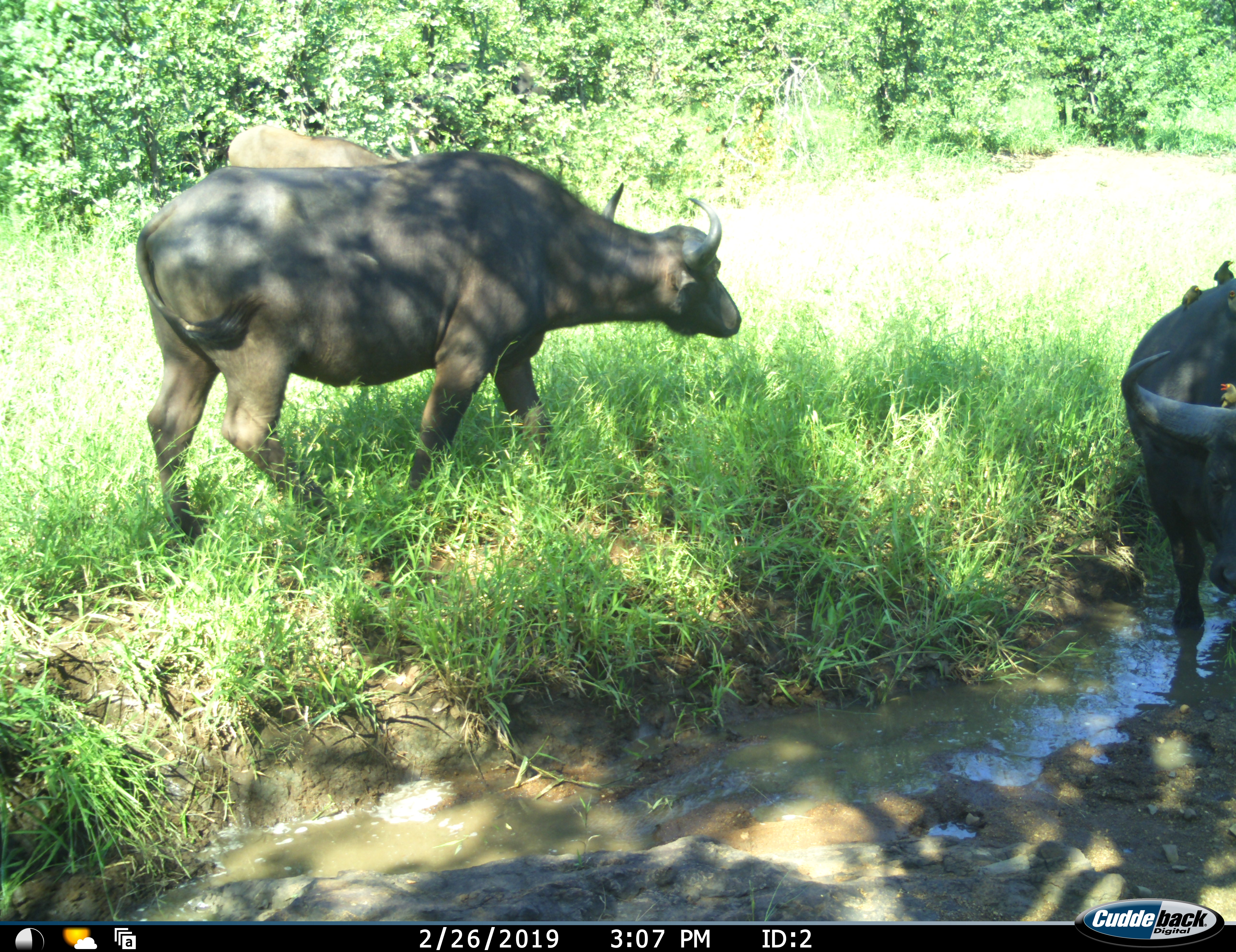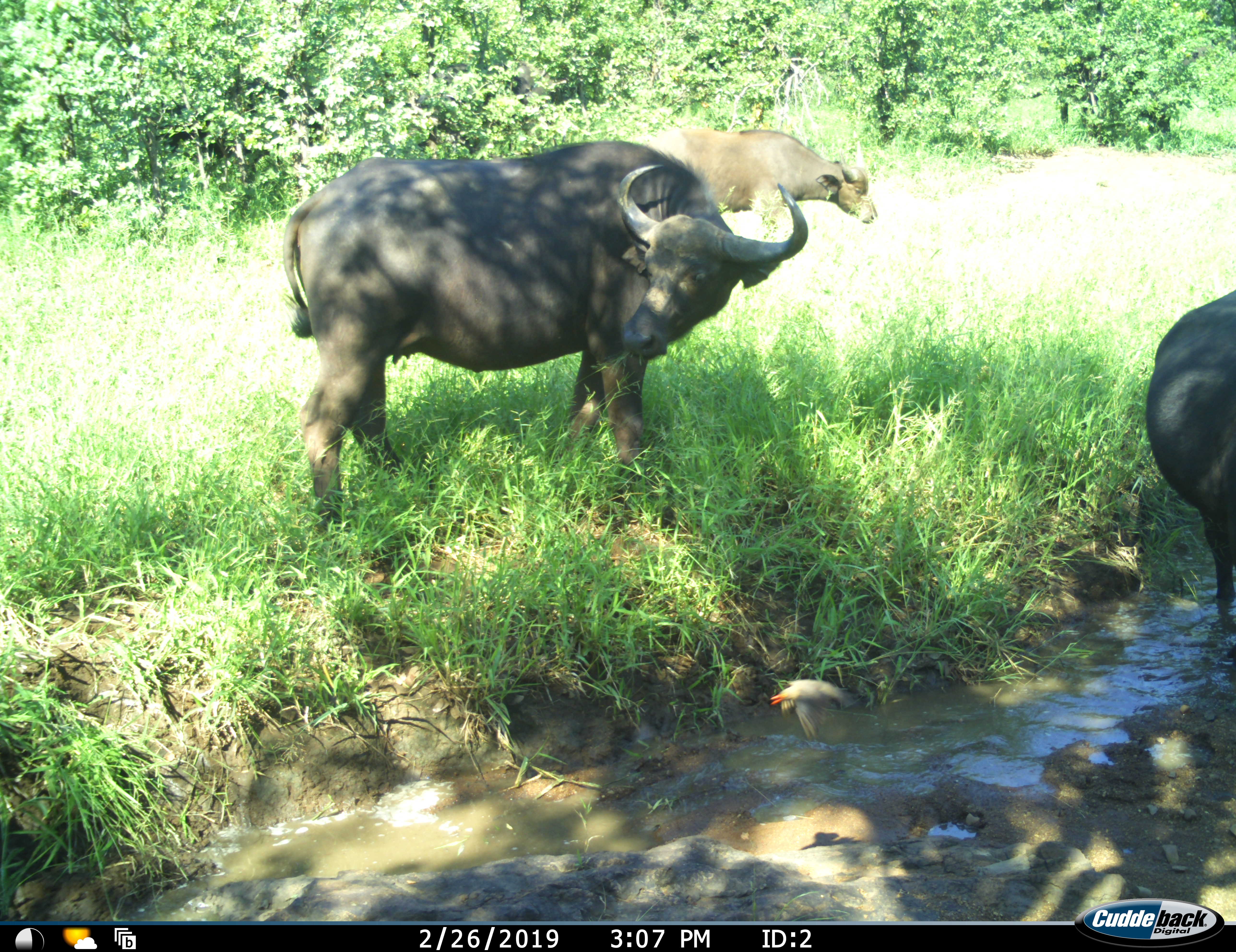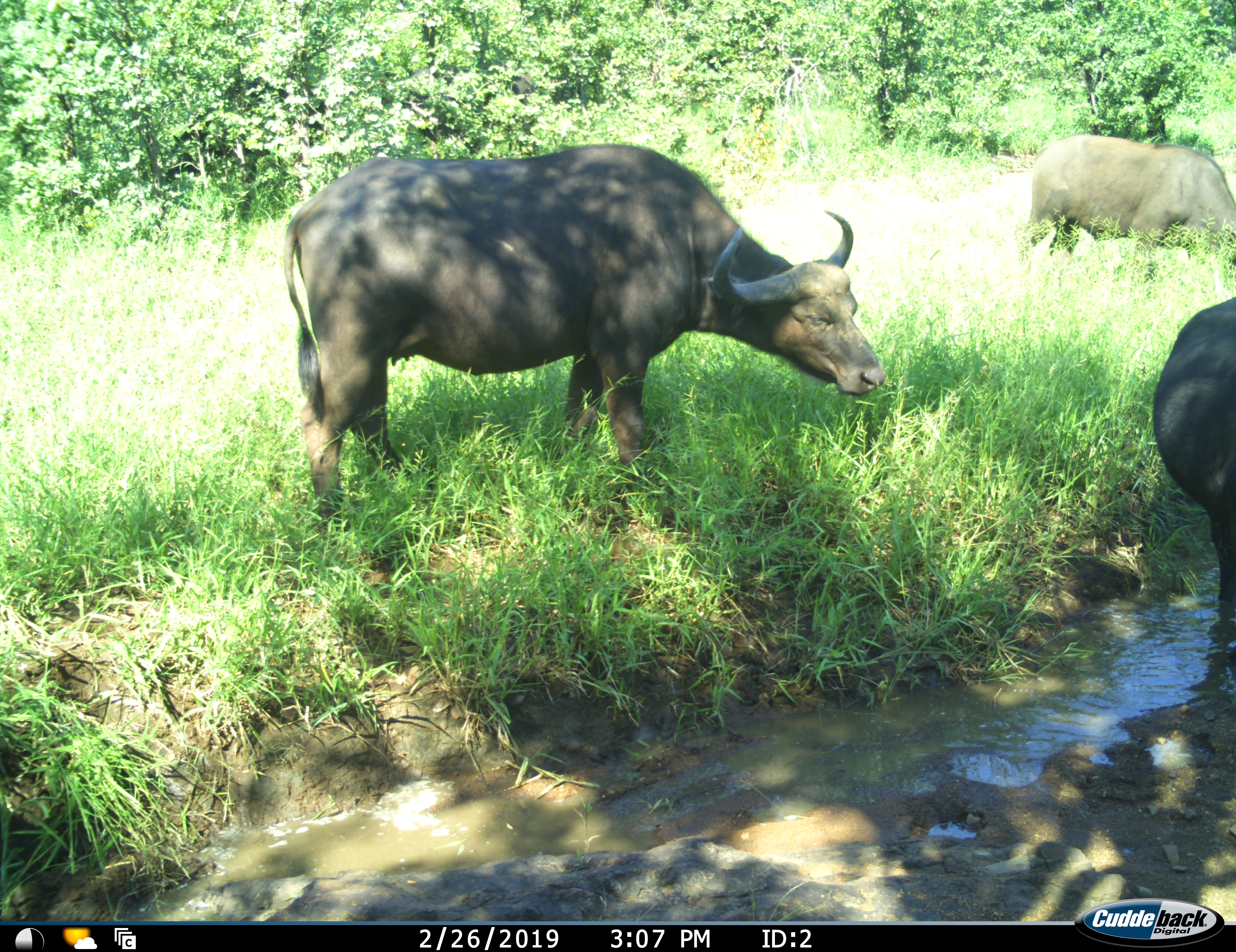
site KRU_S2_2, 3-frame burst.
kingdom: Animalia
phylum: Chordata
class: Mammalia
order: Artiodactyla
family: Bovidae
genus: Syncerus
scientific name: Syncerus caffer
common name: african buffalo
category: buffalo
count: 3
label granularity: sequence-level